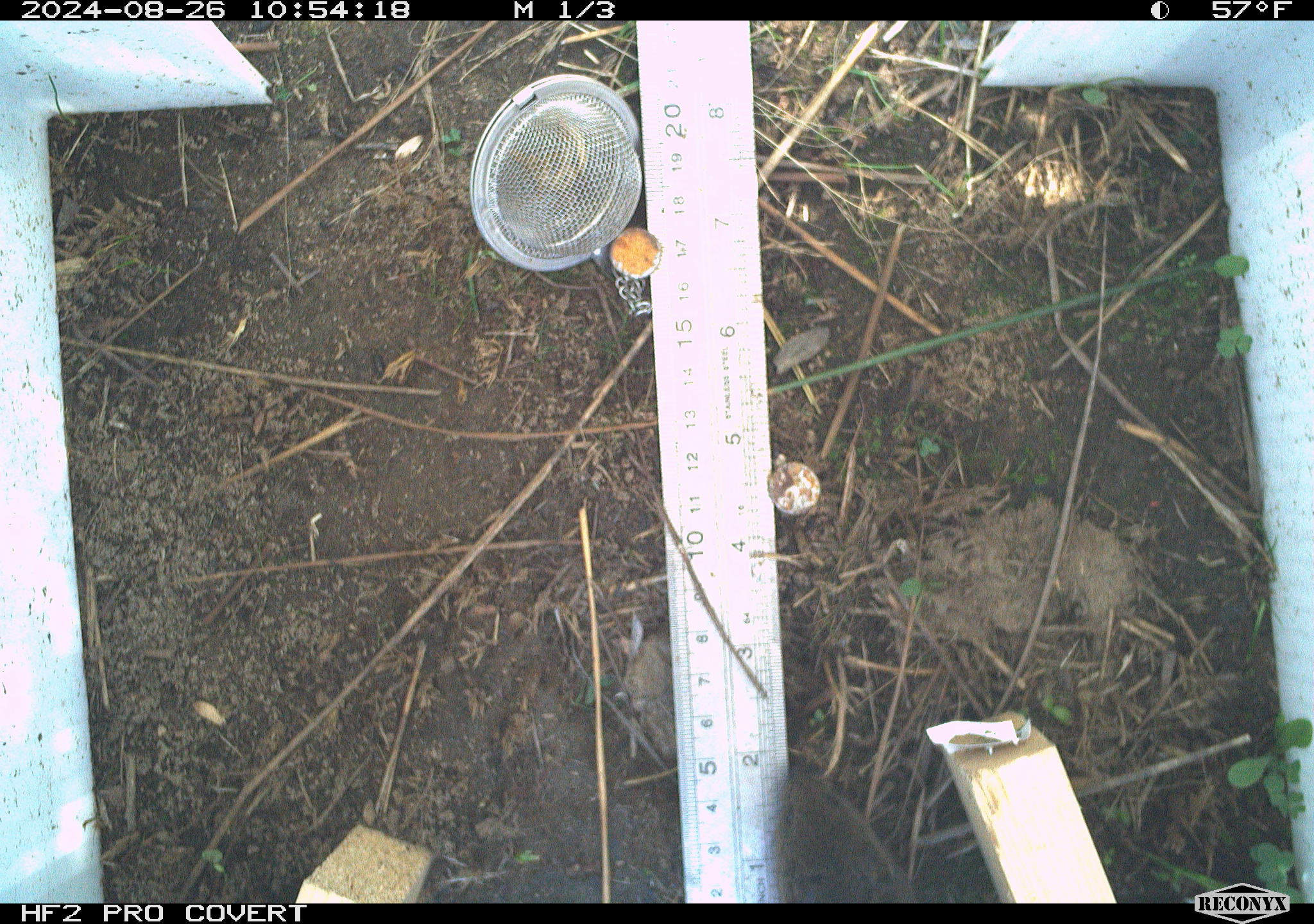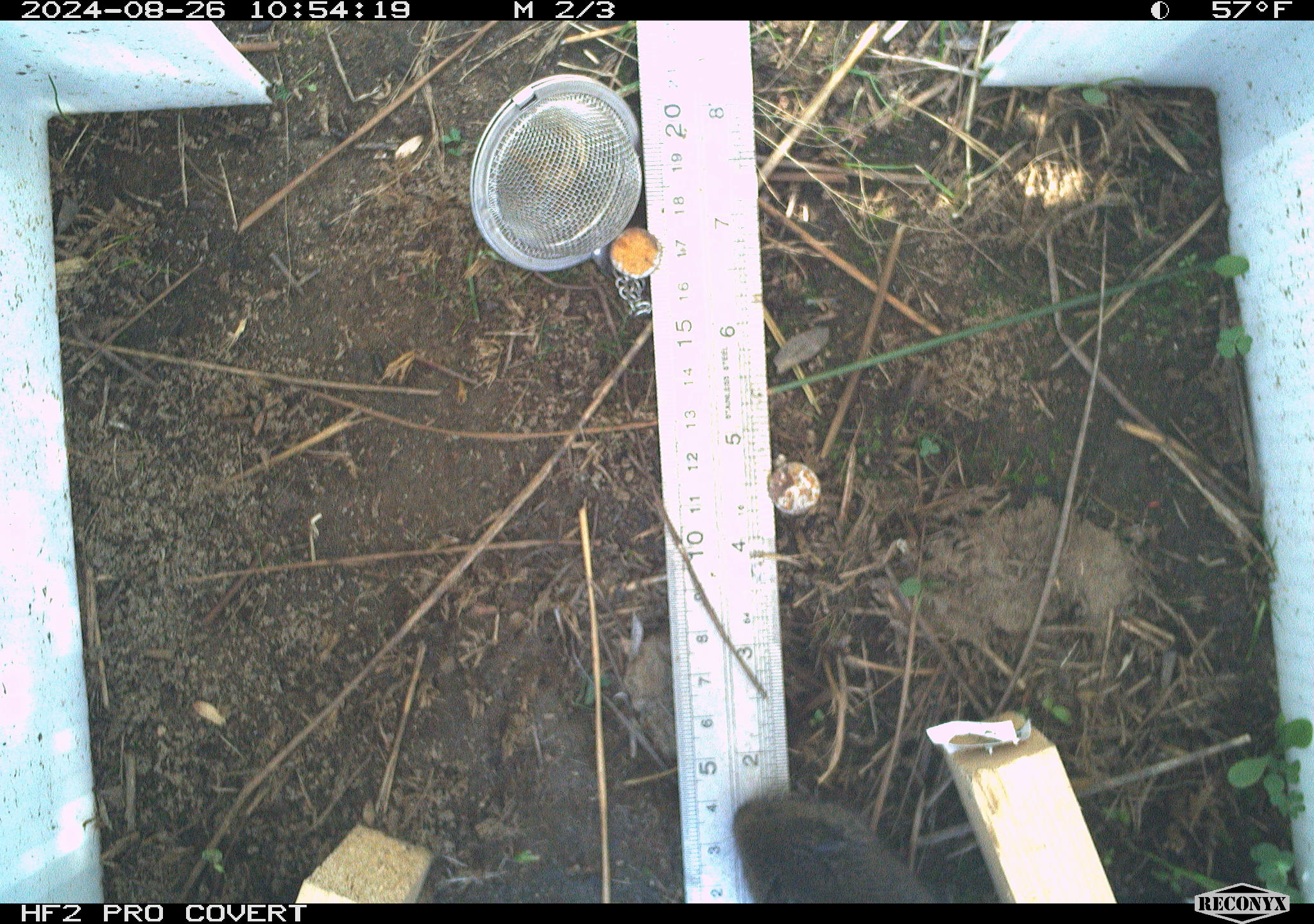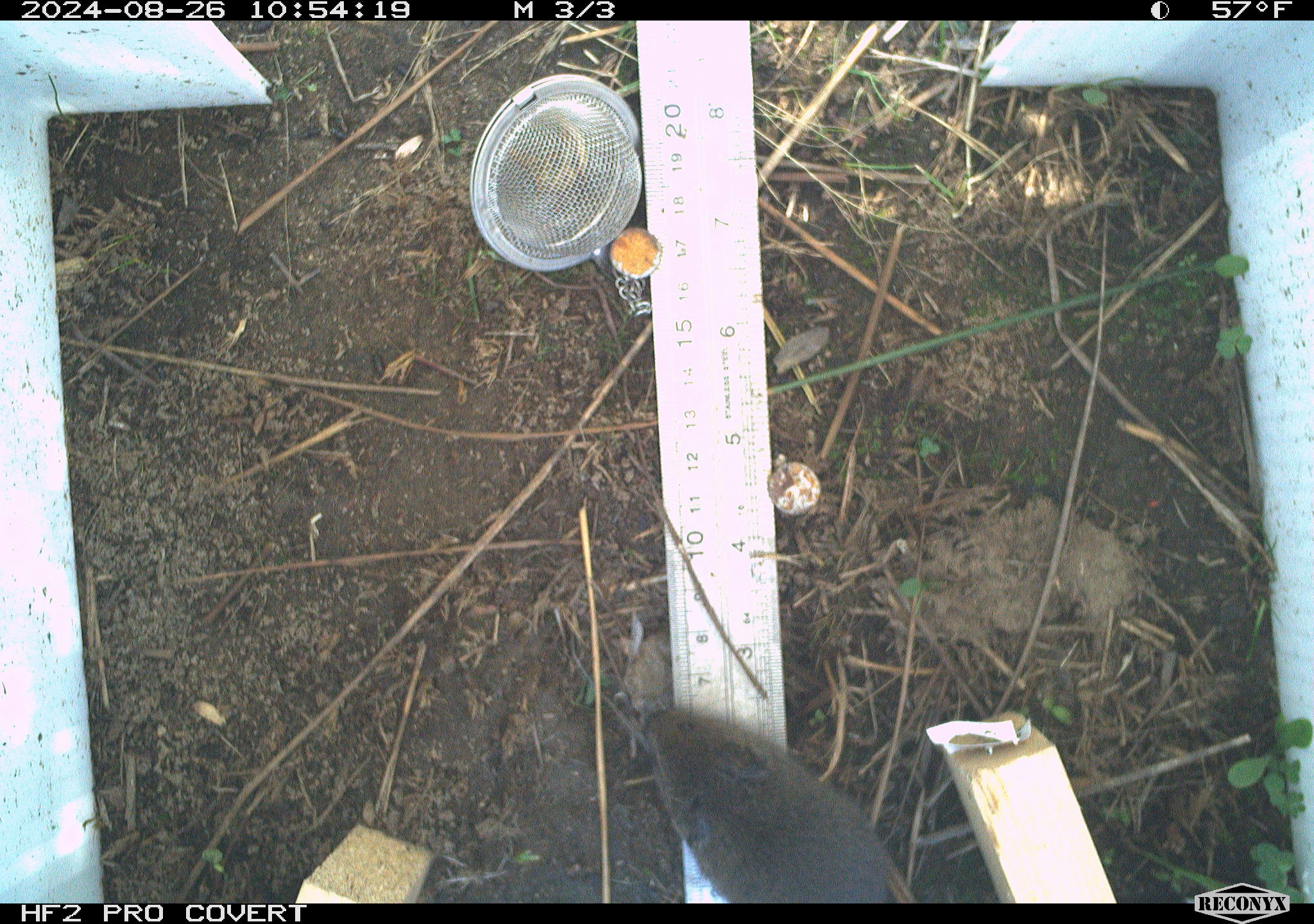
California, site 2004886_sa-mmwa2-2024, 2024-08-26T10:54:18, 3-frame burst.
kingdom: Animalia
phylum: Chordata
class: Mammalia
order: Rodentia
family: Cricetidae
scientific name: Arvicolinae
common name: voles, lemmings, and muskrats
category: arvicolinae subfamily